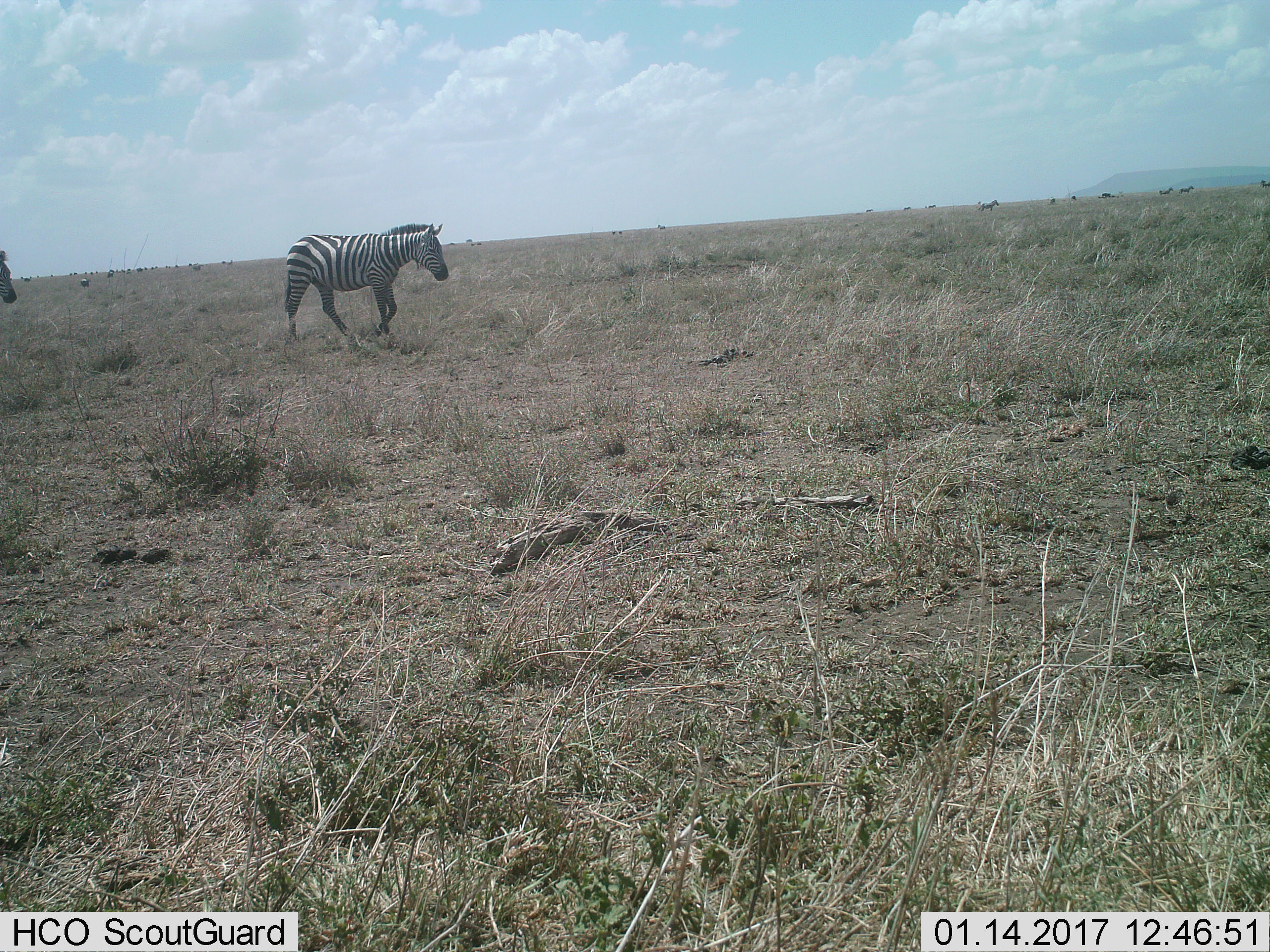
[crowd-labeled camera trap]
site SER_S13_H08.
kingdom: Animalia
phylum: Chordata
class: Mammalia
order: Perissodactyla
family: Equidae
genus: Equus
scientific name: Equus quagga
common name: plains zebra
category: zebraplains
Zebraplains (plains zebra) (Equus quagga), count 11-50. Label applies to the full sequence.